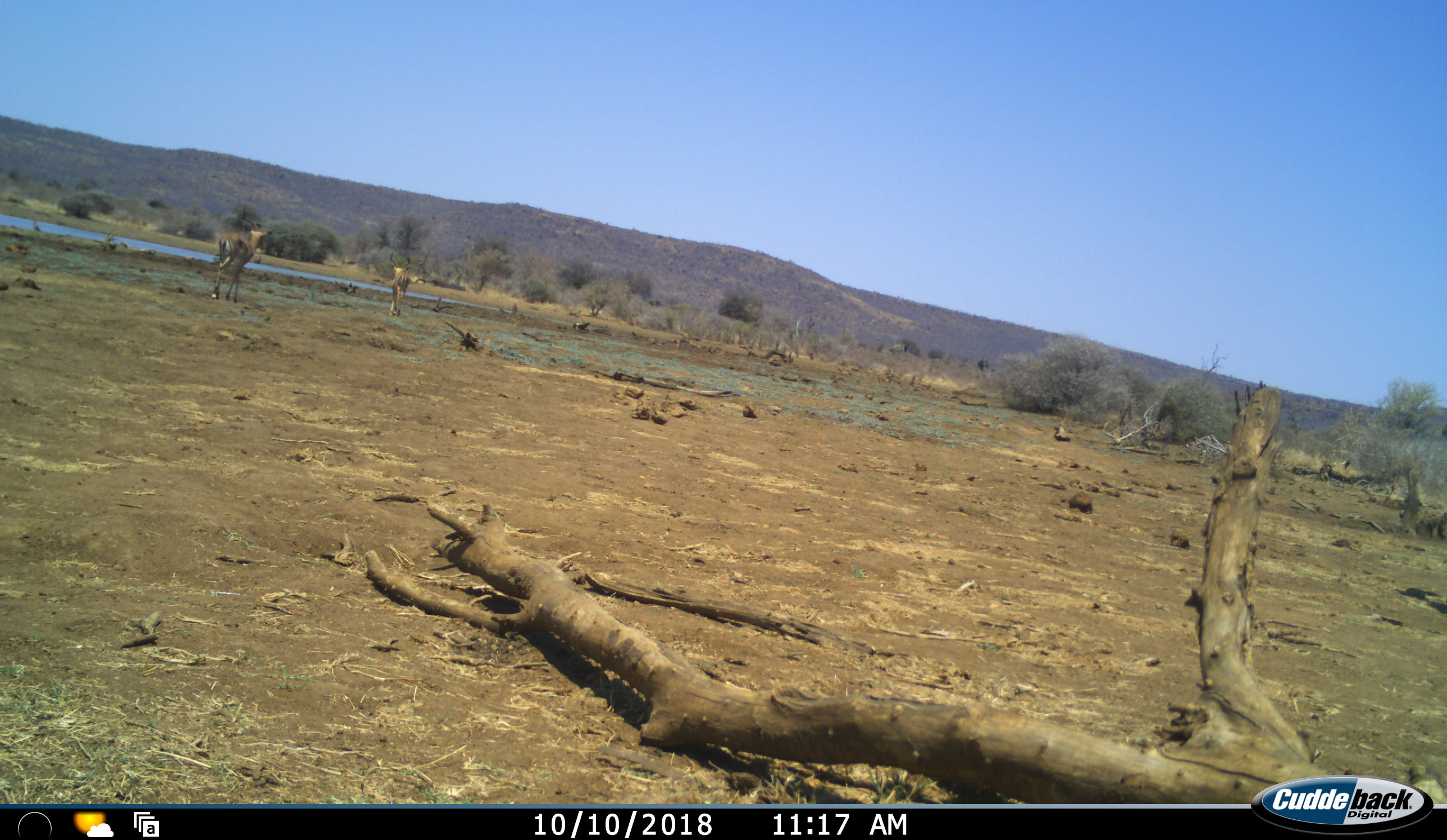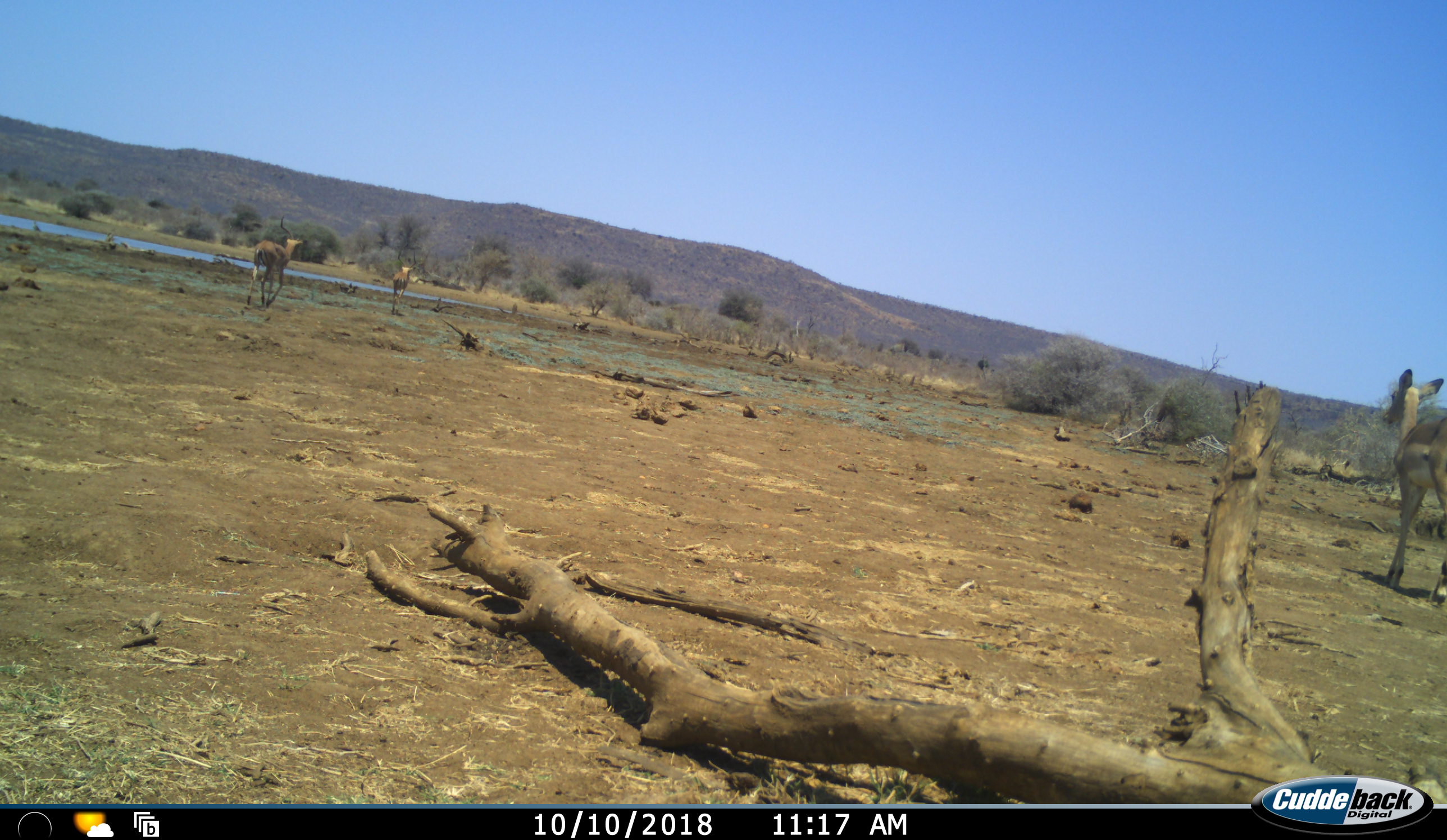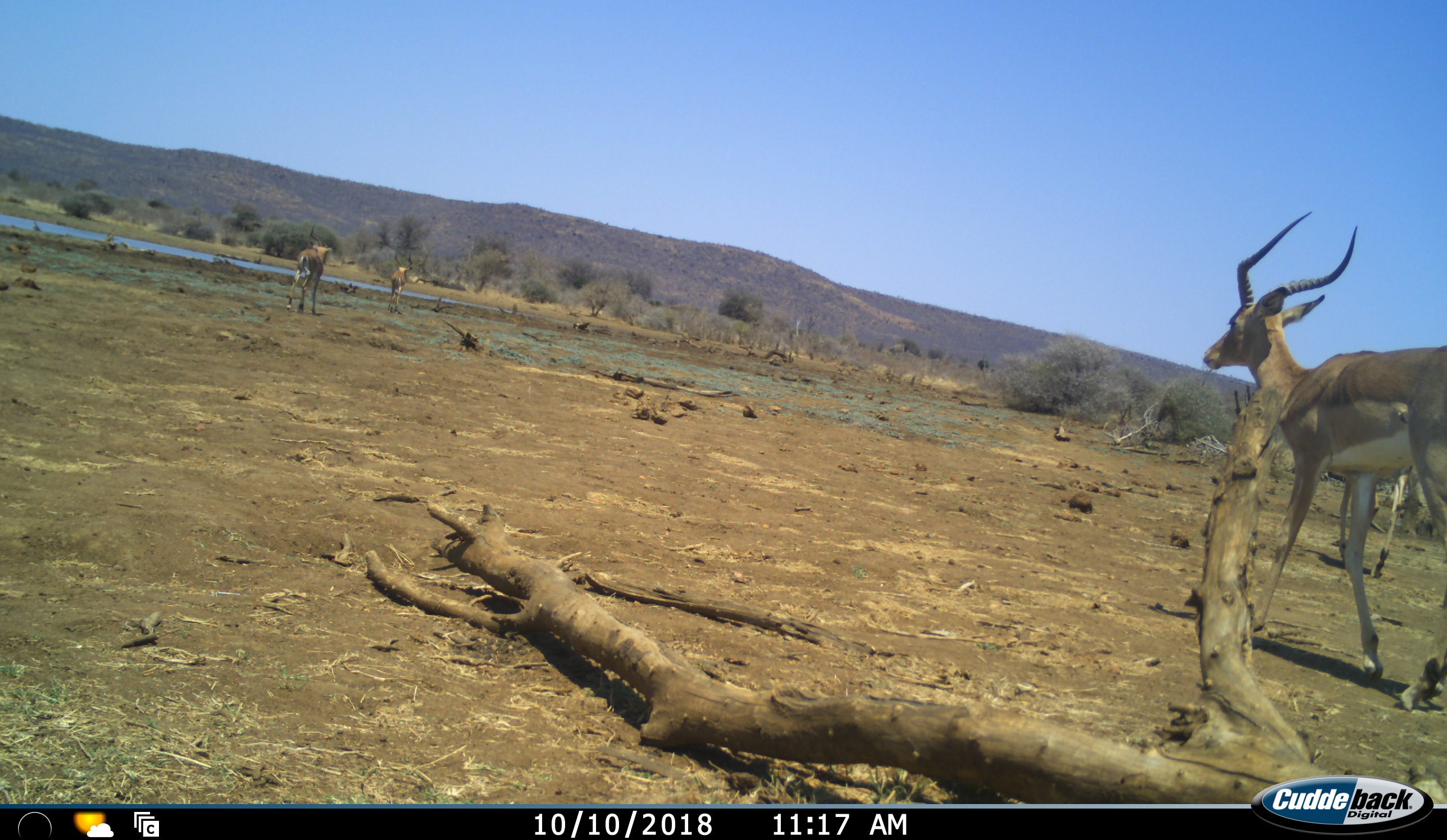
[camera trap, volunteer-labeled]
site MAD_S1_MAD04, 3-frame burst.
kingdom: Animalia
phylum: Chordata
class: Mammalia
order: Artiodactyla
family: Bovidae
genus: Aepyceros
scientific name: Aepyceros melampus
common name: impala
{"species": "impala (Aepyceros melampus)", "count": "4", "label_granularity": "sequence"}